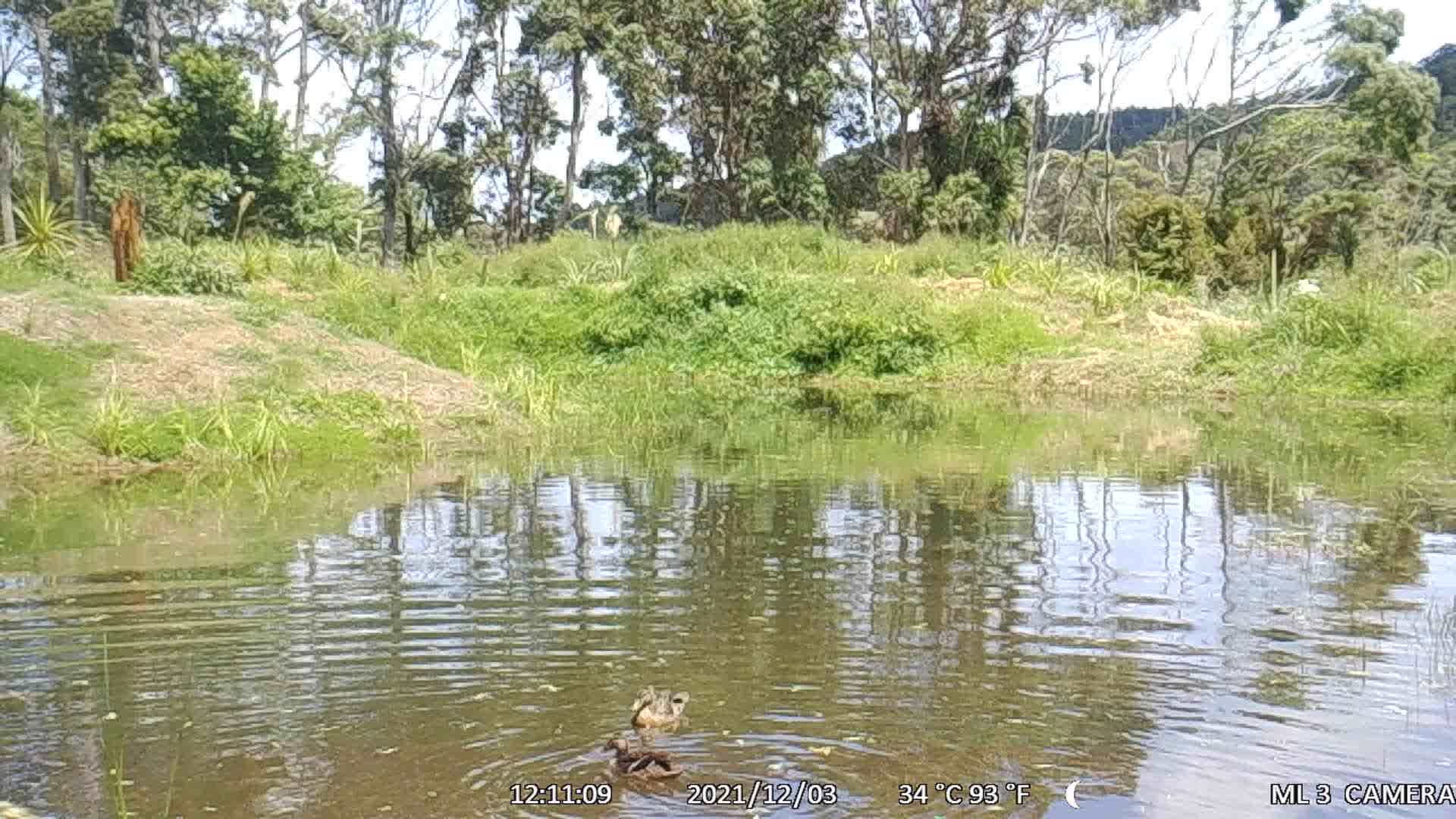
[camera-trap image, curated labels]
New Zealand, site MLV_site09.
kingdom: Animalia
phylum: Chordata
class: Aves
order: Anseriformes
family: Anatidae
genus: Anas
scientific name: Anas platyrhynchos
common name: mallard